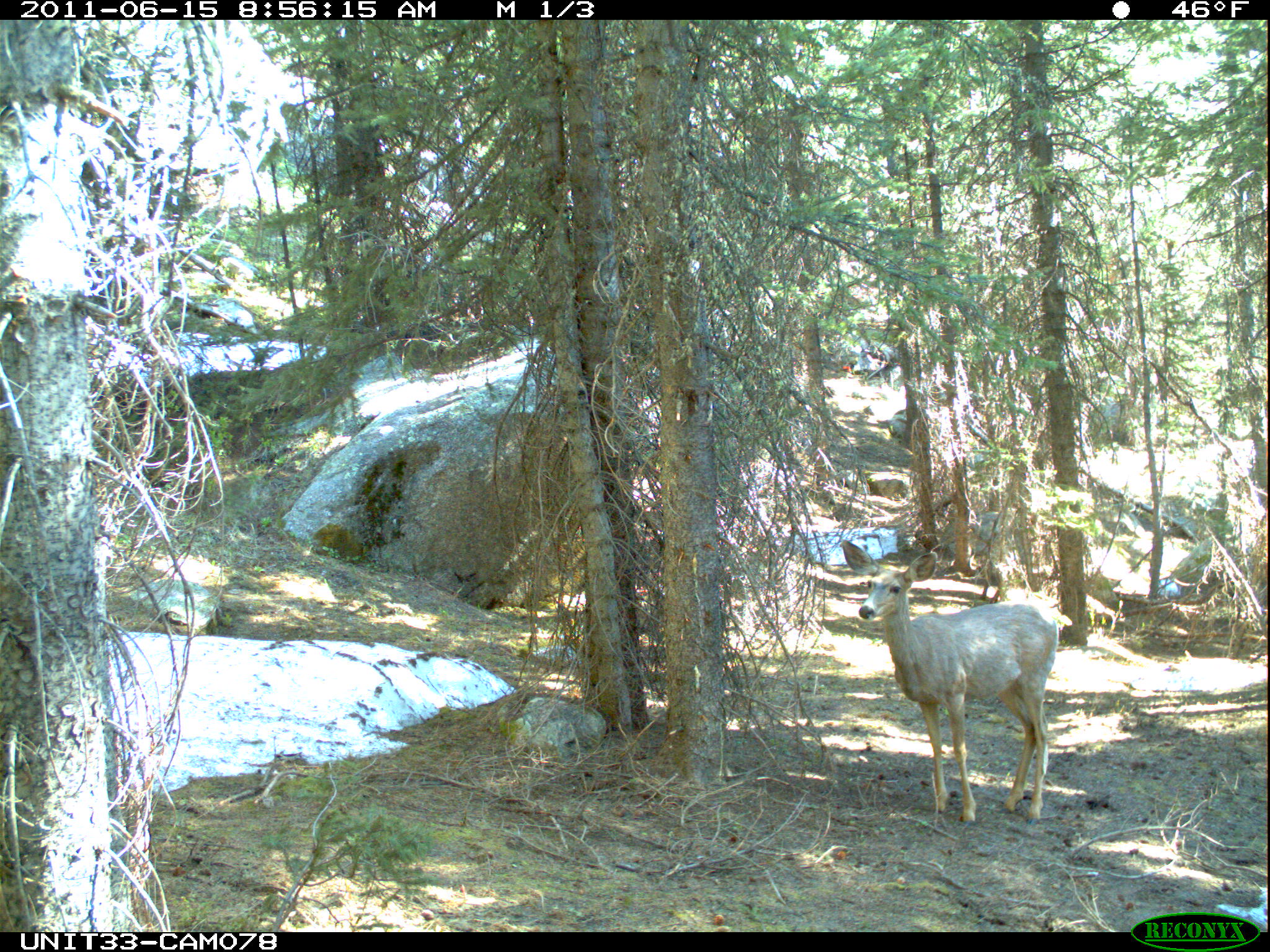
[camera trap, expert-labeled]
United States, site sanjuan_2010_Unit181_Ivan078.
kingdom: Animalia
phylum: Chordata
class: Mammalia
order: Artiodactyla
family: Cervidae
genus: Odocoileus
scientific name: Odocoileus hemionus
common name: mule deer